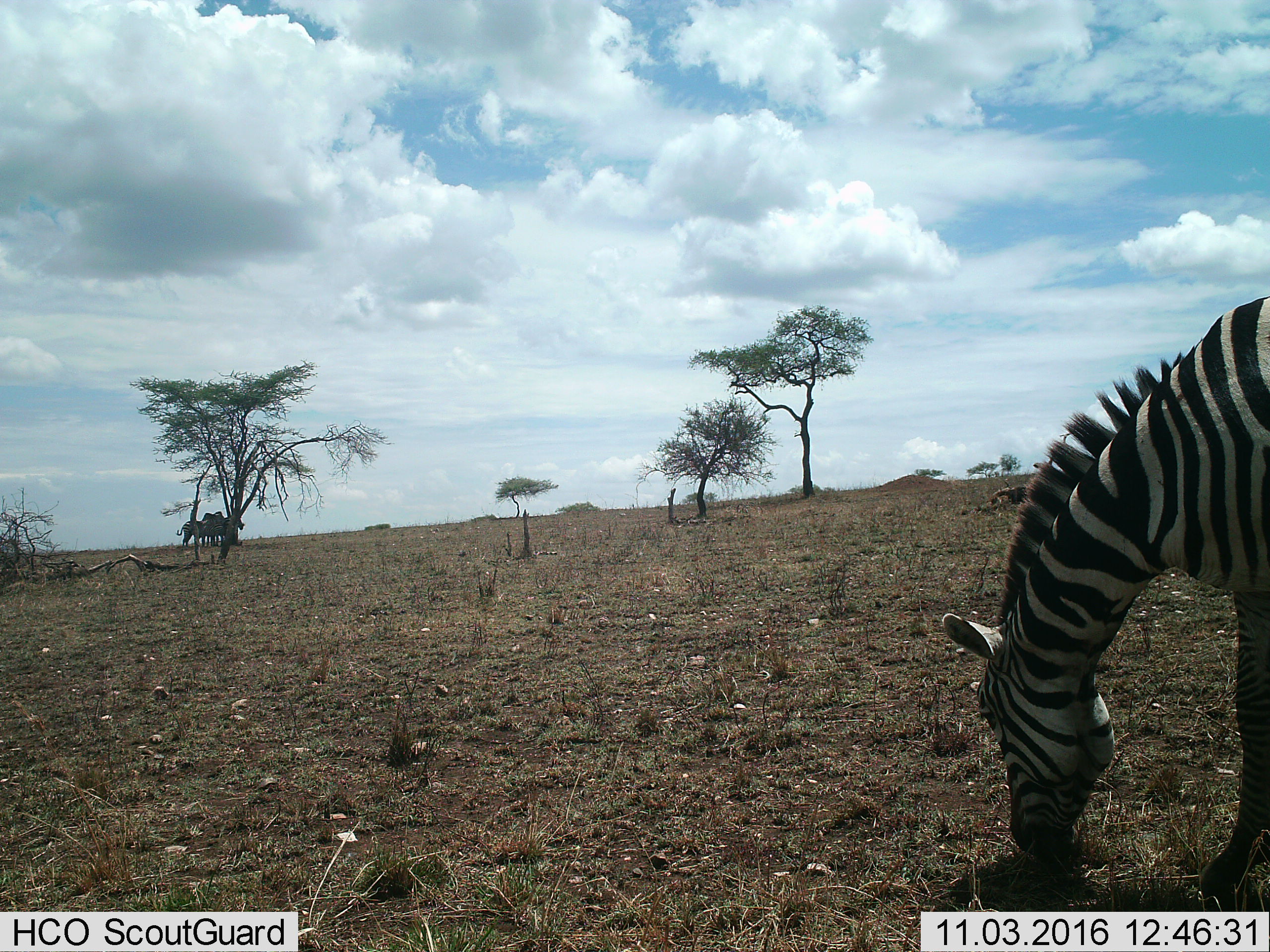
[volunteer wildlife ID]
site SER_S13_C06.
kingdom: Animalia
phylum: Chordata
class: Mammalia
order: Perissodactyla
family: Equidae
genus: Equus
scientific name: Equus quagga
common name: plains zebra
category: zebraplains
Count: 3.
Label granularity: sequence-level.